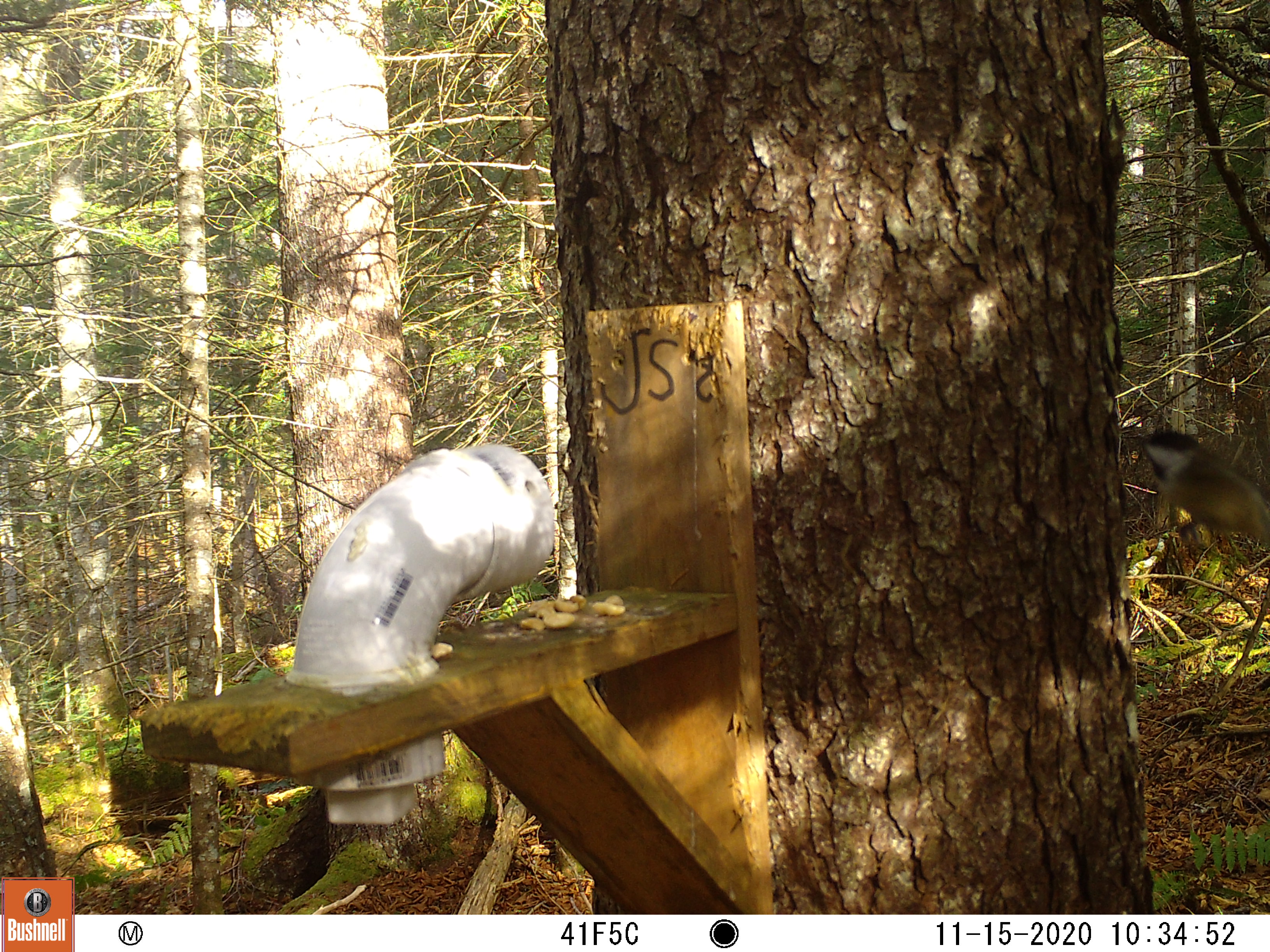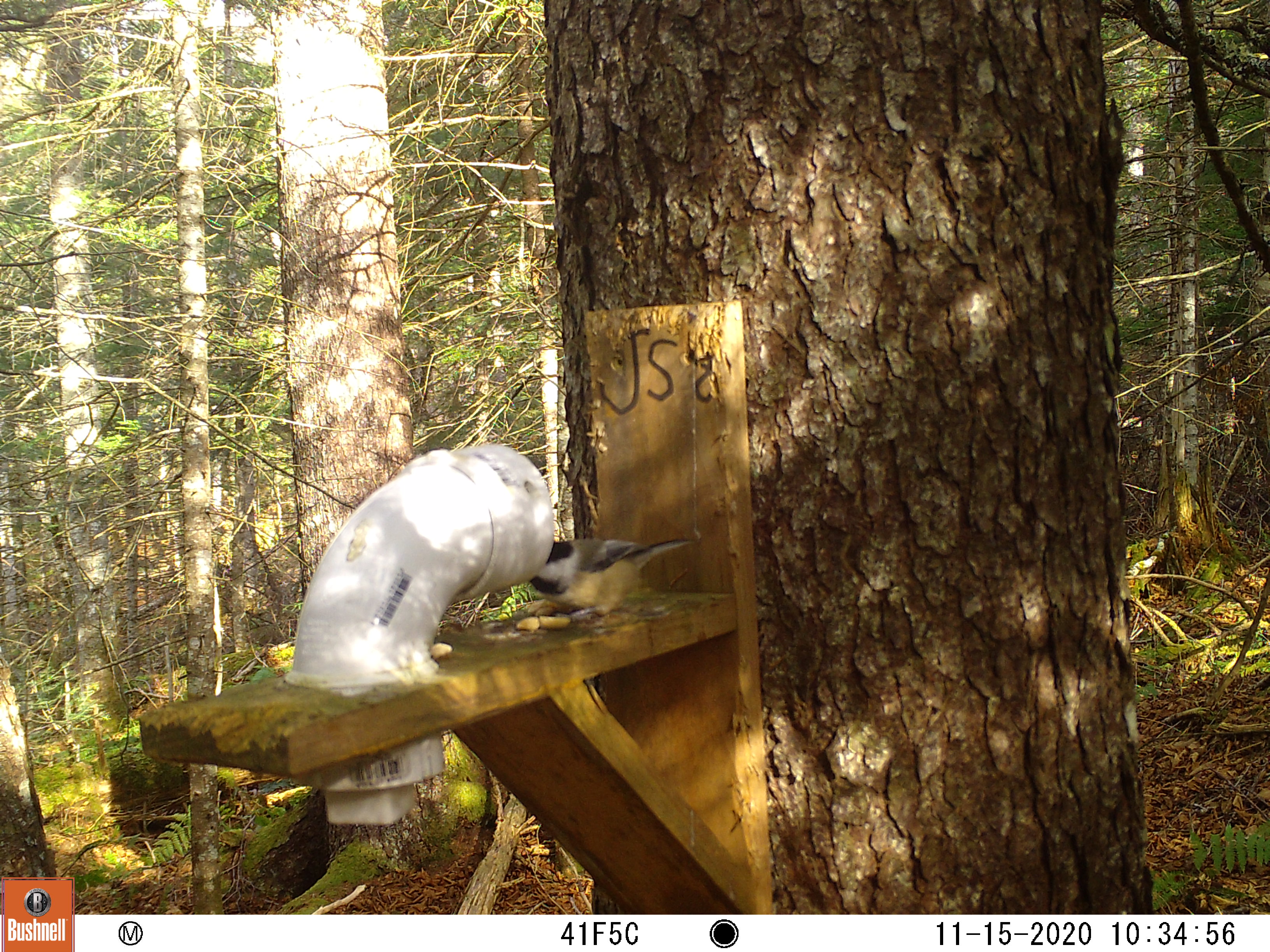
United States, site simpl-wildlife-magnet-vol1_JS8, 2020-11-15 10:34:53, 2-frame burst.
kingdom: Animalia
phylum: Chordata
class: Aves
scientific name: Aves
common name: bird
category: bird sp.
Bird sp. (bird) (Aves).